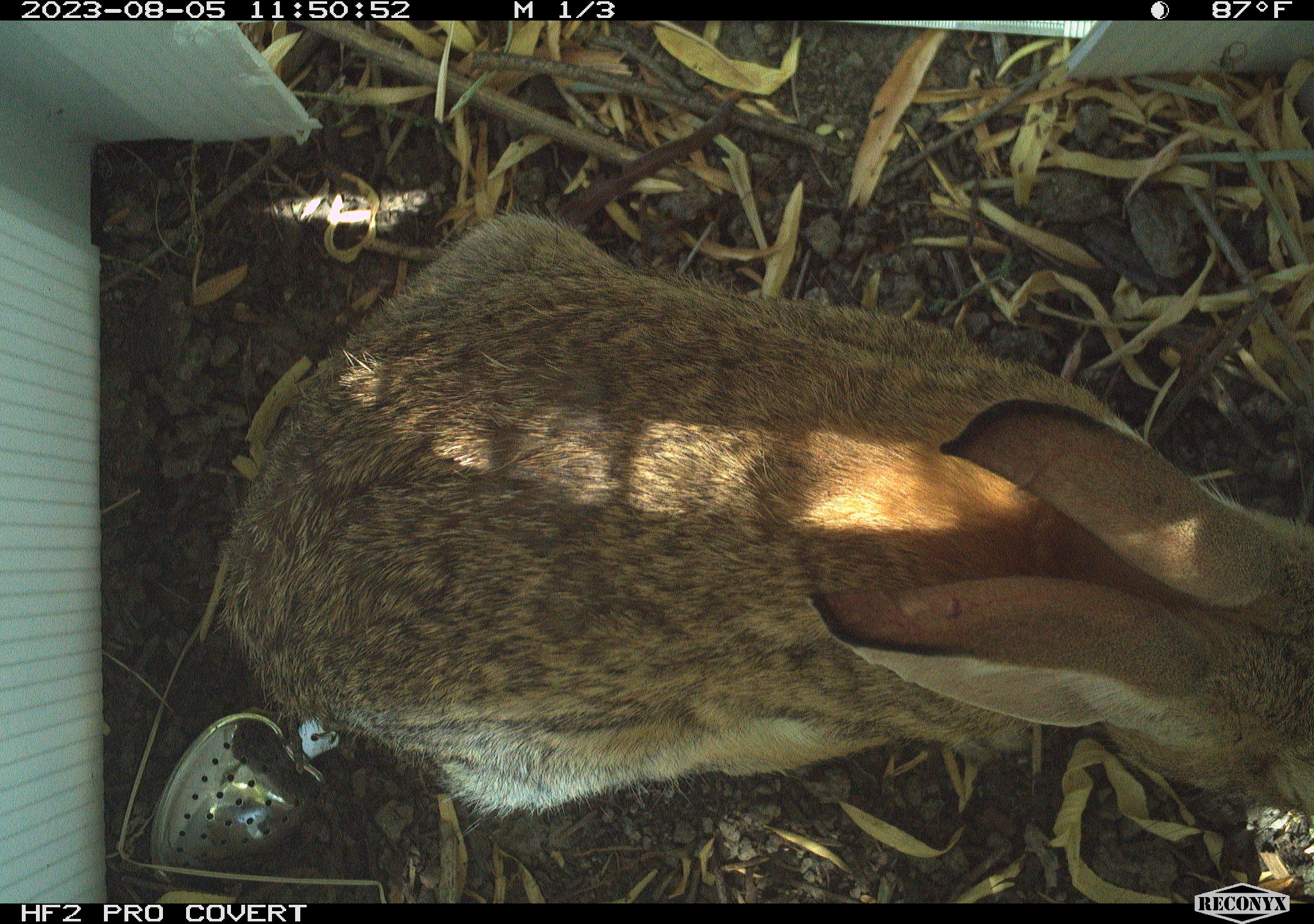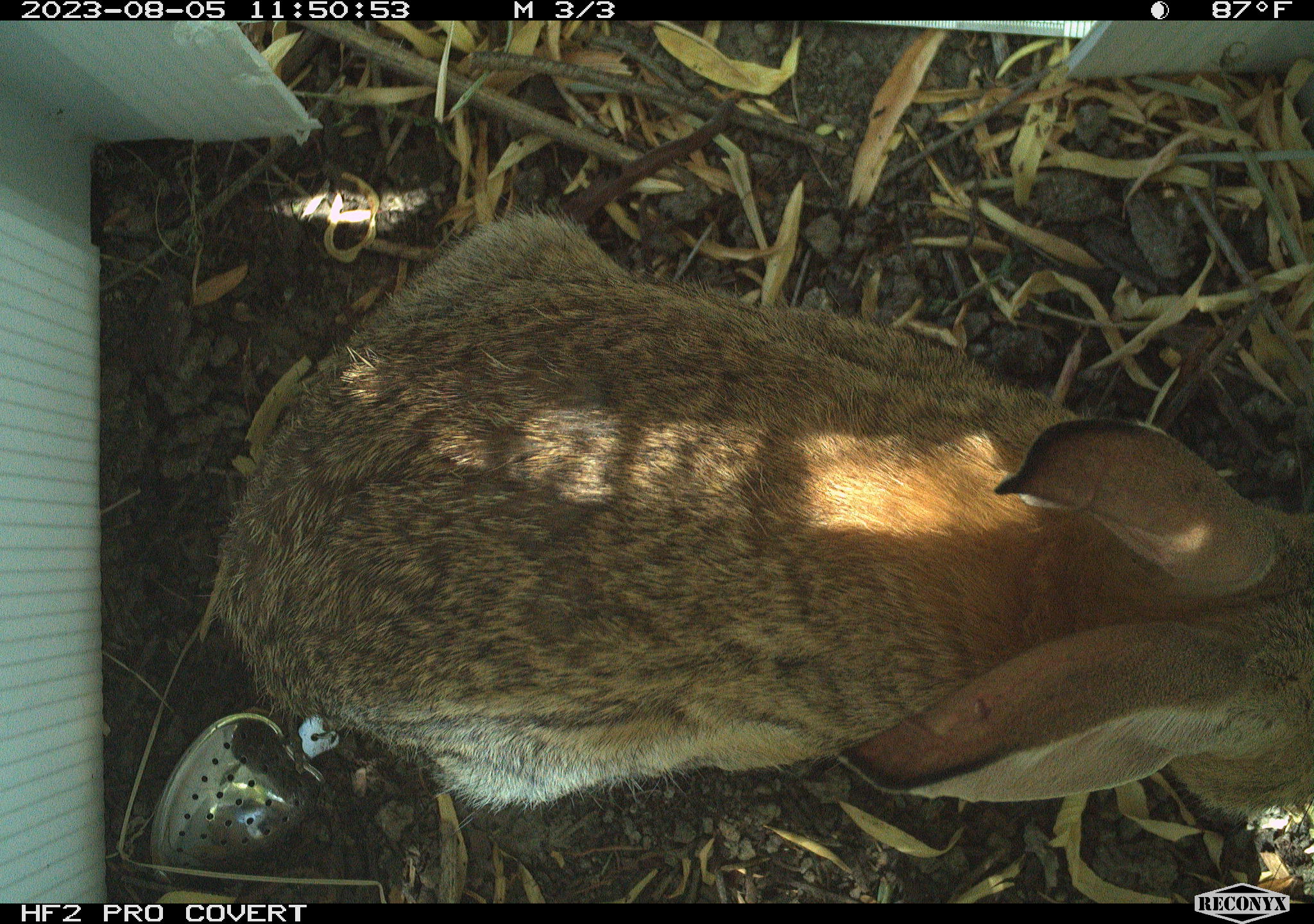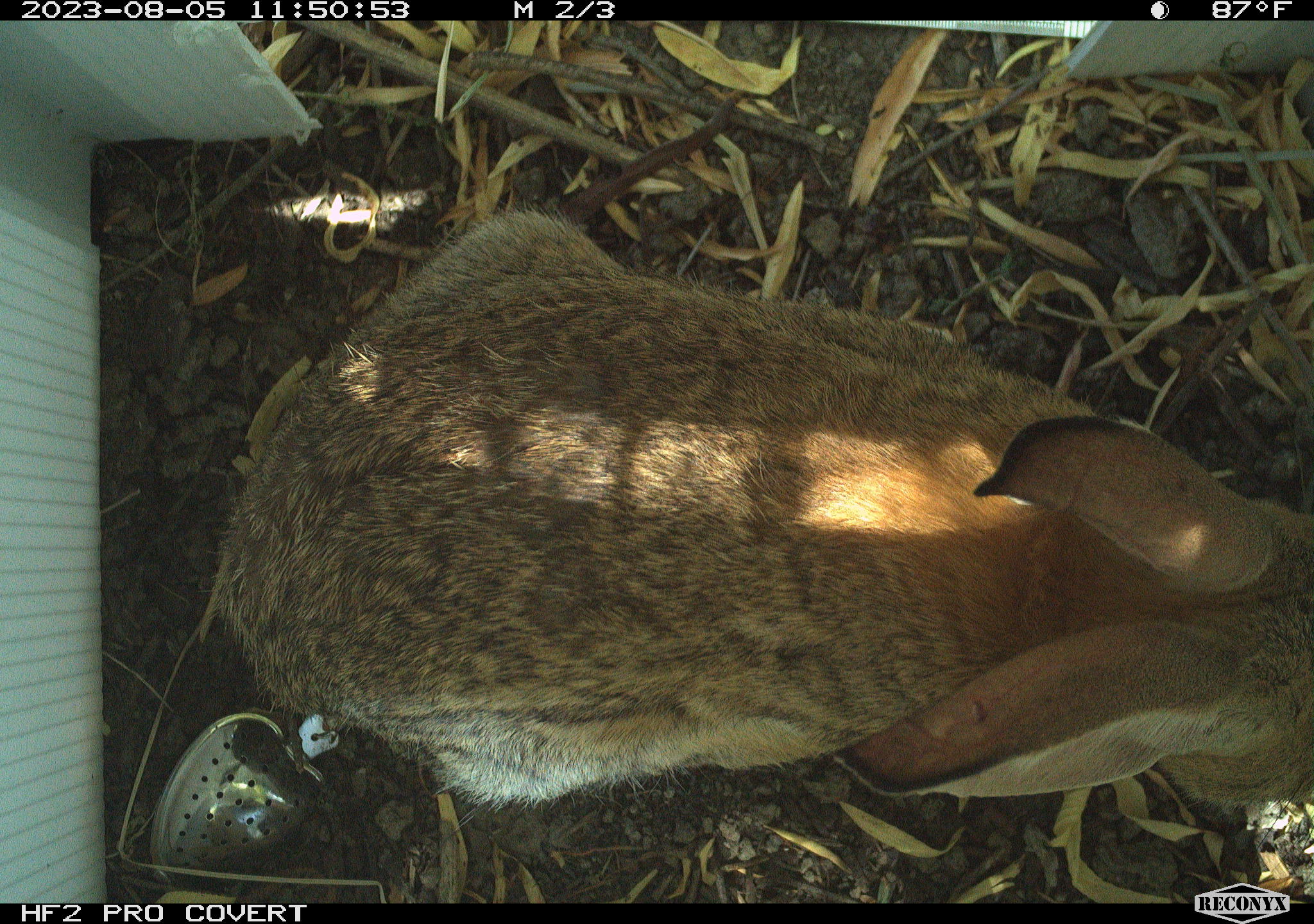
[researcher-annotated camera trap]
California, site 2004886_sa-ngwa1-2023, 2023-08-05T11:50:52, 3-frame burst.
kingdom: Animalia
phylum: Chordata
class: Mammalia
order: Lagomorpha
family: Leporidae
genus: Sylvilagus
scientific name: Sylvilagus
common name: cottontail rabbits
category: sylvilagus species